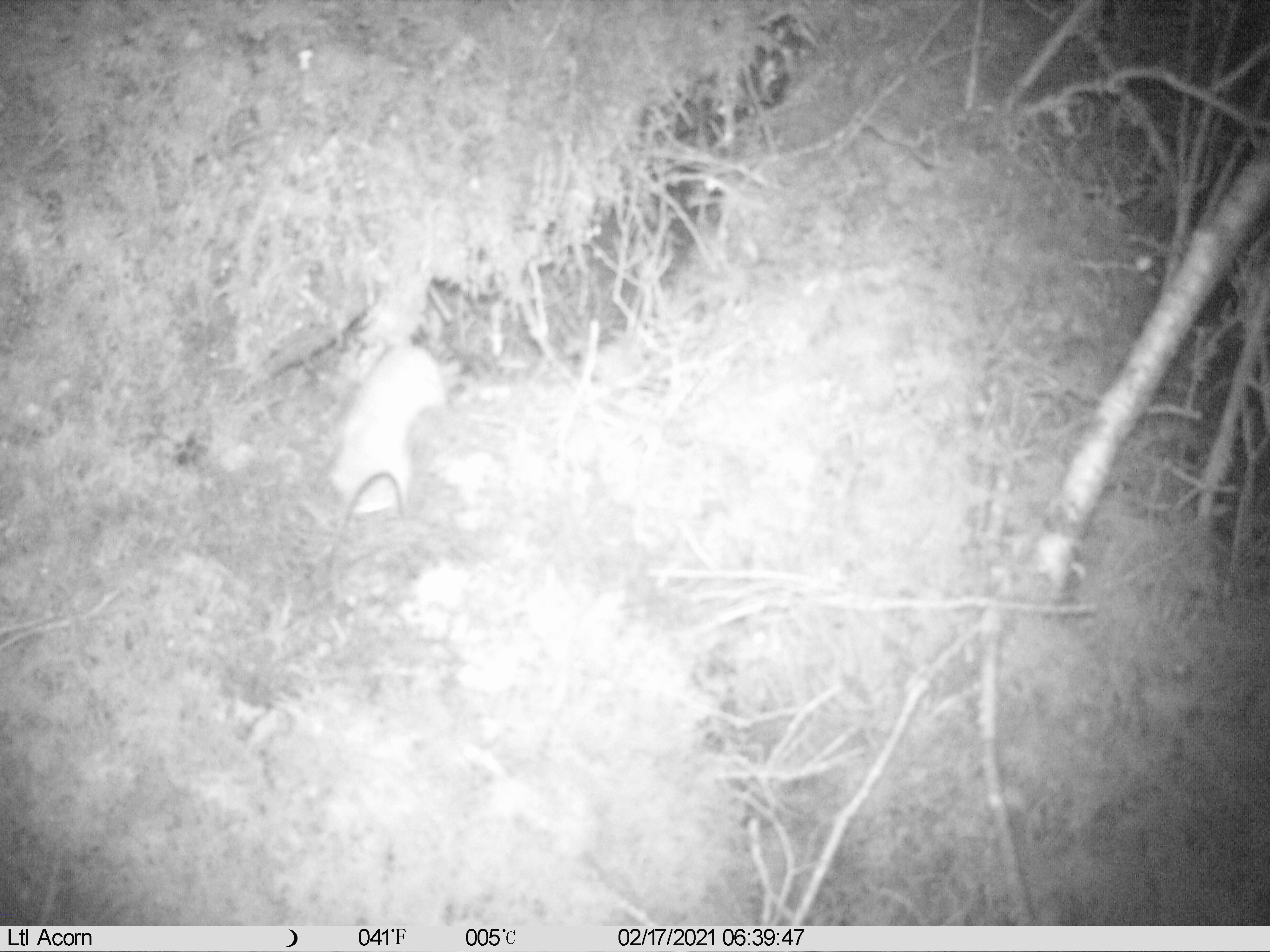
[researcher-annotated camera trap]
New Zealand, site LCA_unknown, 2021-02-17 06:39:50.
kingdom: Animalia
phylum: Chordata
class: Mammalia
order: Carnivora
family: Mustelidae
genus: Mustela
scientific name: Mustela erminea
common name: stoat